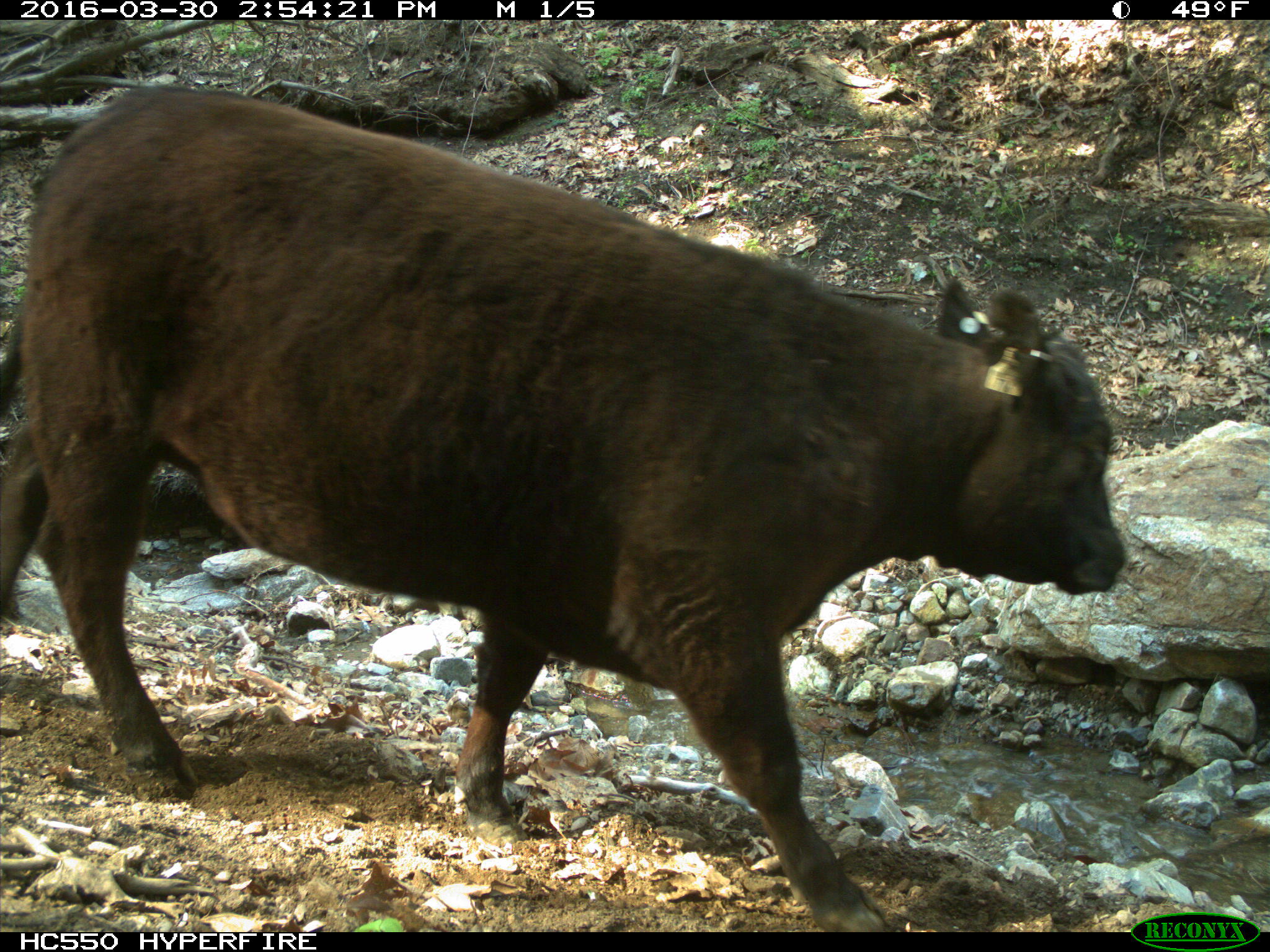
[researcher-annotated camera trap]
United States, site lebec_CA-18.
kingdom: Animalia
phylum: Chordata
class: Mammalia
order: Artiodactyla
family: Bovidae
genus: Bos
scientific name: Bos taurus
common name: domestic cow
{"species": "Bos taurus (domestic cow)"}